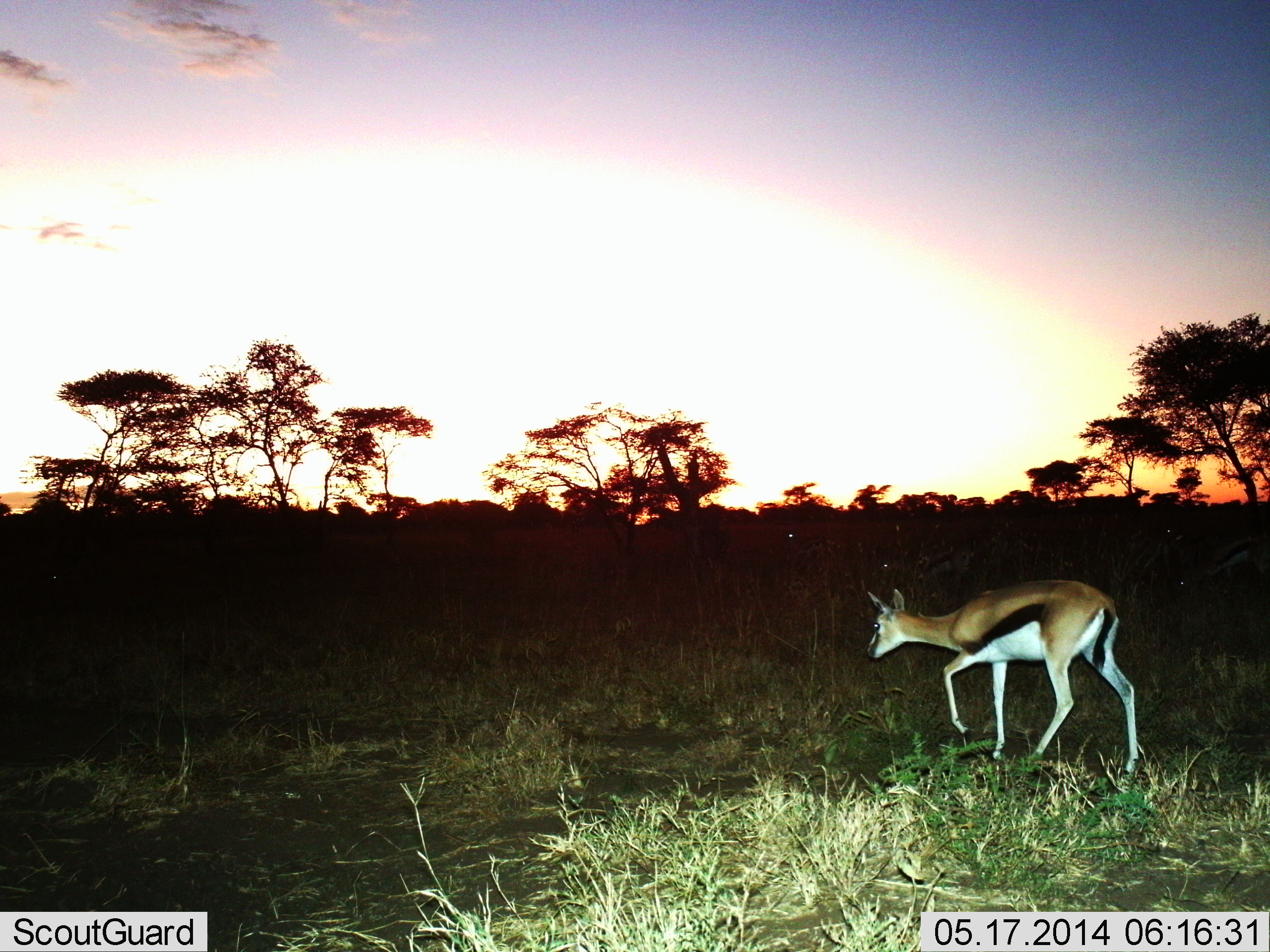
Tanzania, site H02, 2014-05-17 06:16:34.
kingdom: Animalia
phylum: Chordata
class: Mammalia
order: Artiodactyla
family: Bovidae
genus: Eudorcas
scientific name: Eudorcas thomsonii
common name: thomson's gazelle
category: gazellethomsons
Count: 1.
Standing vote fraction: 10%.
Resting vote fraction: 0%.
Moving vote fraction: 90%.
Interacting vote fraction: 0%.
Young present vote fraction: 0%.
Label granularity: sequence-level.